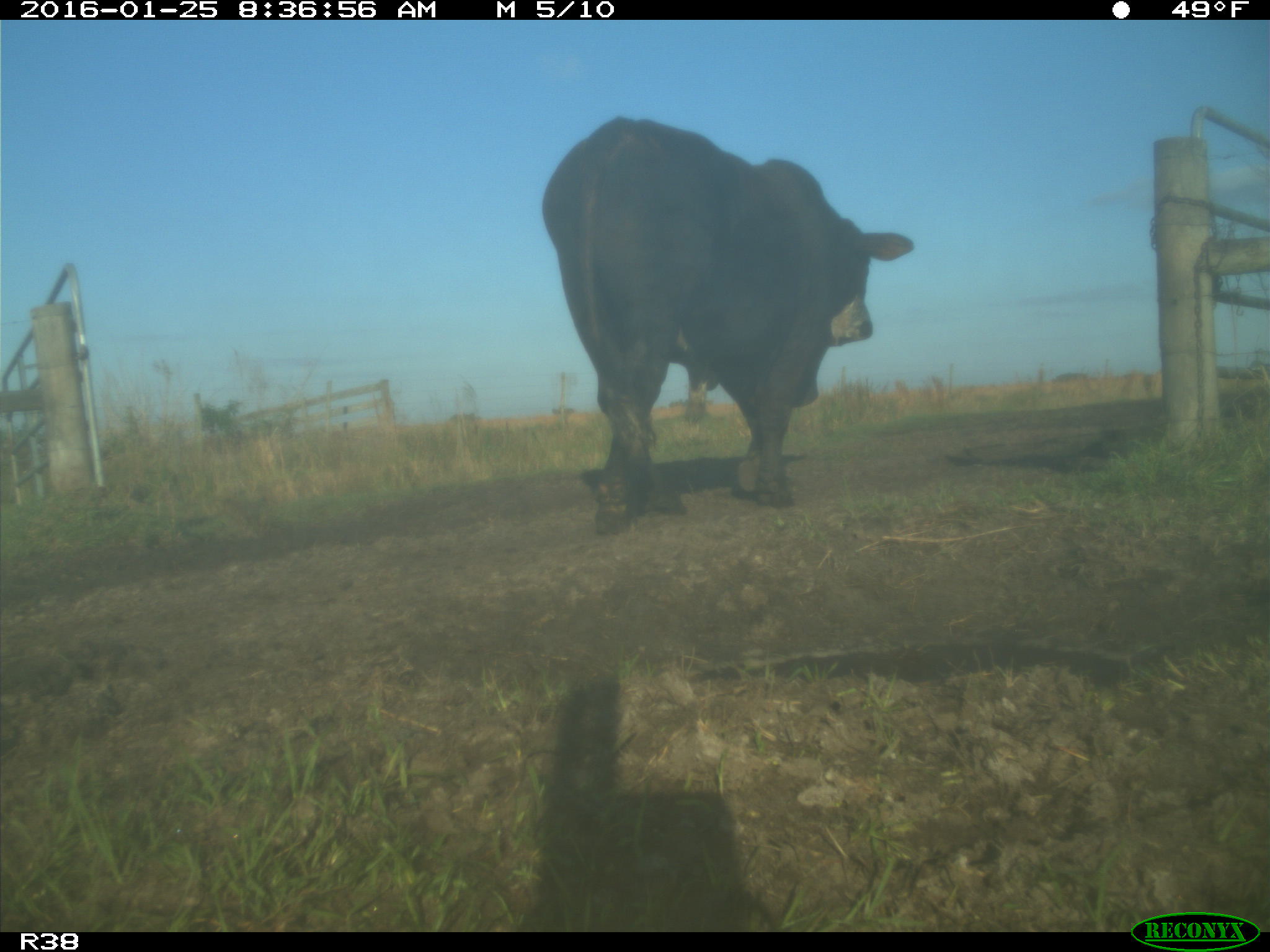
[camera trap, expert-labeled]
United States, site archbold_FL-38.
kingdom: Animalia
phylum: Chordata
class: Mammalia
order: Artiodactyla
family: Bovidae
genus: Bos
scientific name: Bos taurus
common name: domestic cow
Bos taurus (domestic cow).